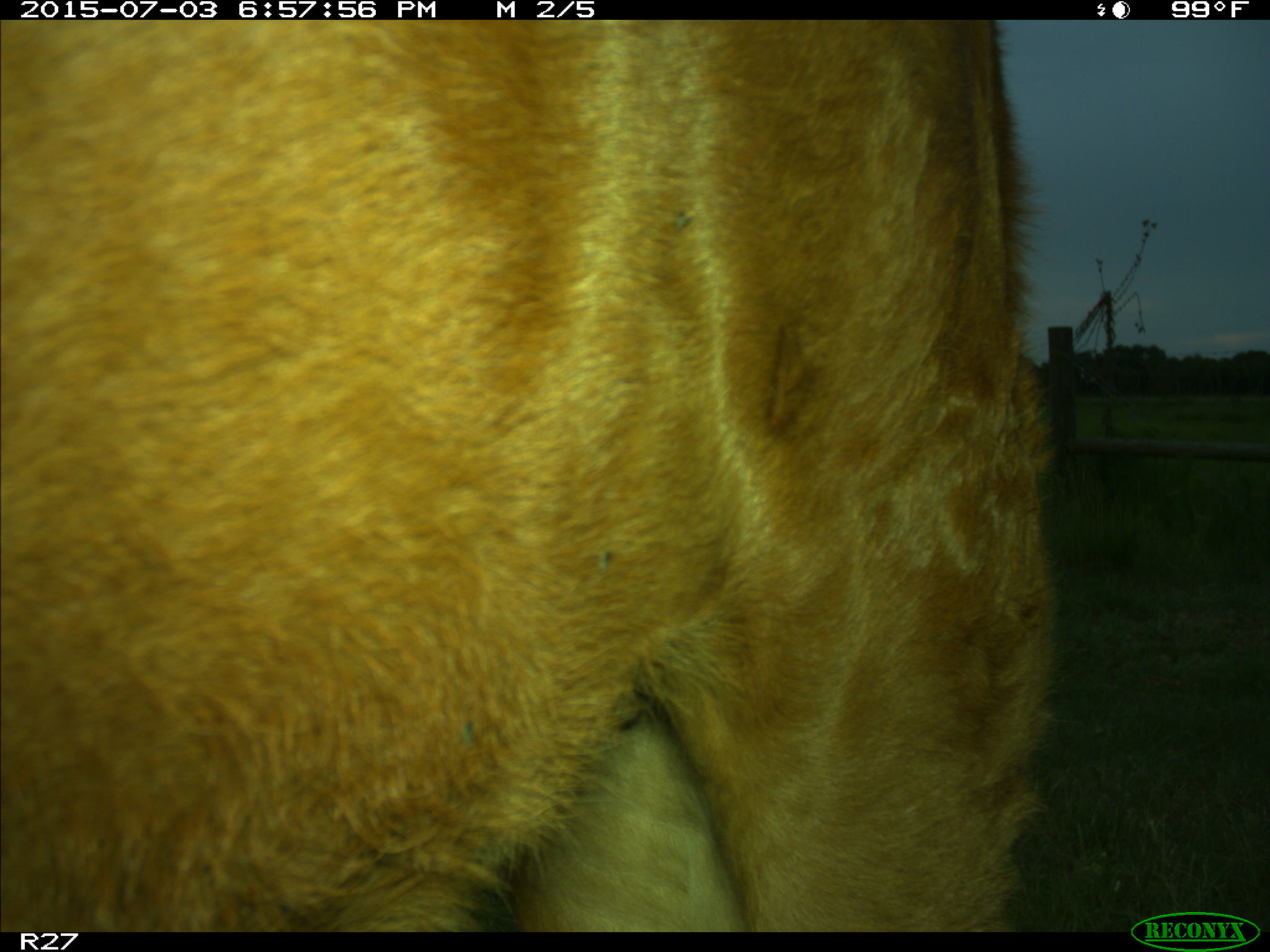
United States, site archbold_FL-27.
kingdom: Animalia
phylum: Chordata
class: Mammalia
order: Artiodactyla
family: Bovidae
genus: Bos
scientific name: Bos taurus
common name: domestic cow